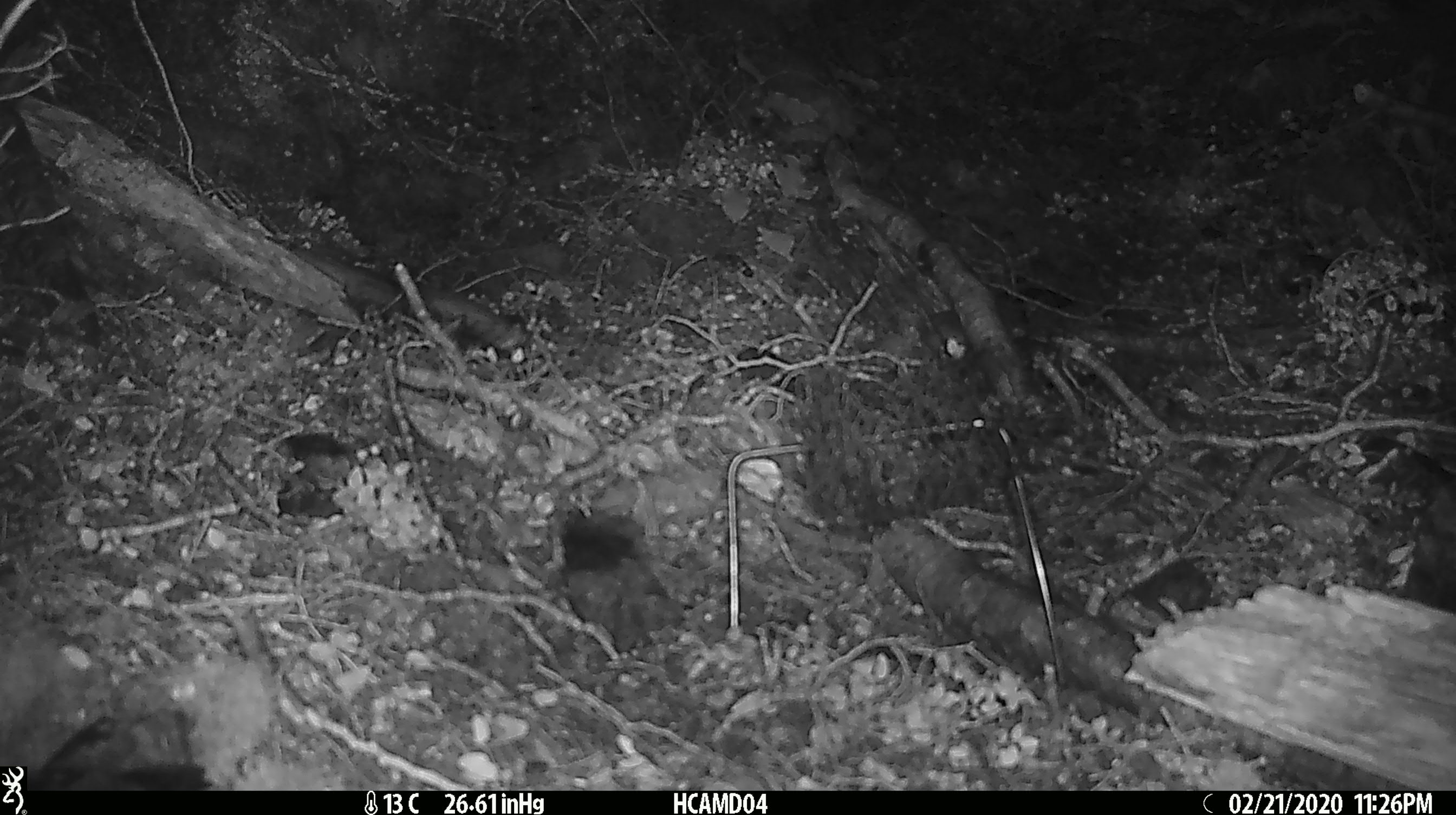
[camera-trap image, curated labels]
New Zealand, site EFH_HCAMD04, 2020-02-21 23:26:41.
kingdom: Animalia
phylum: Chordata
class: Mammalia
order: Rodentia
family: Muridae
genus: Mus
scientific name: Mus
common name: mouse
Mouse (Mus).